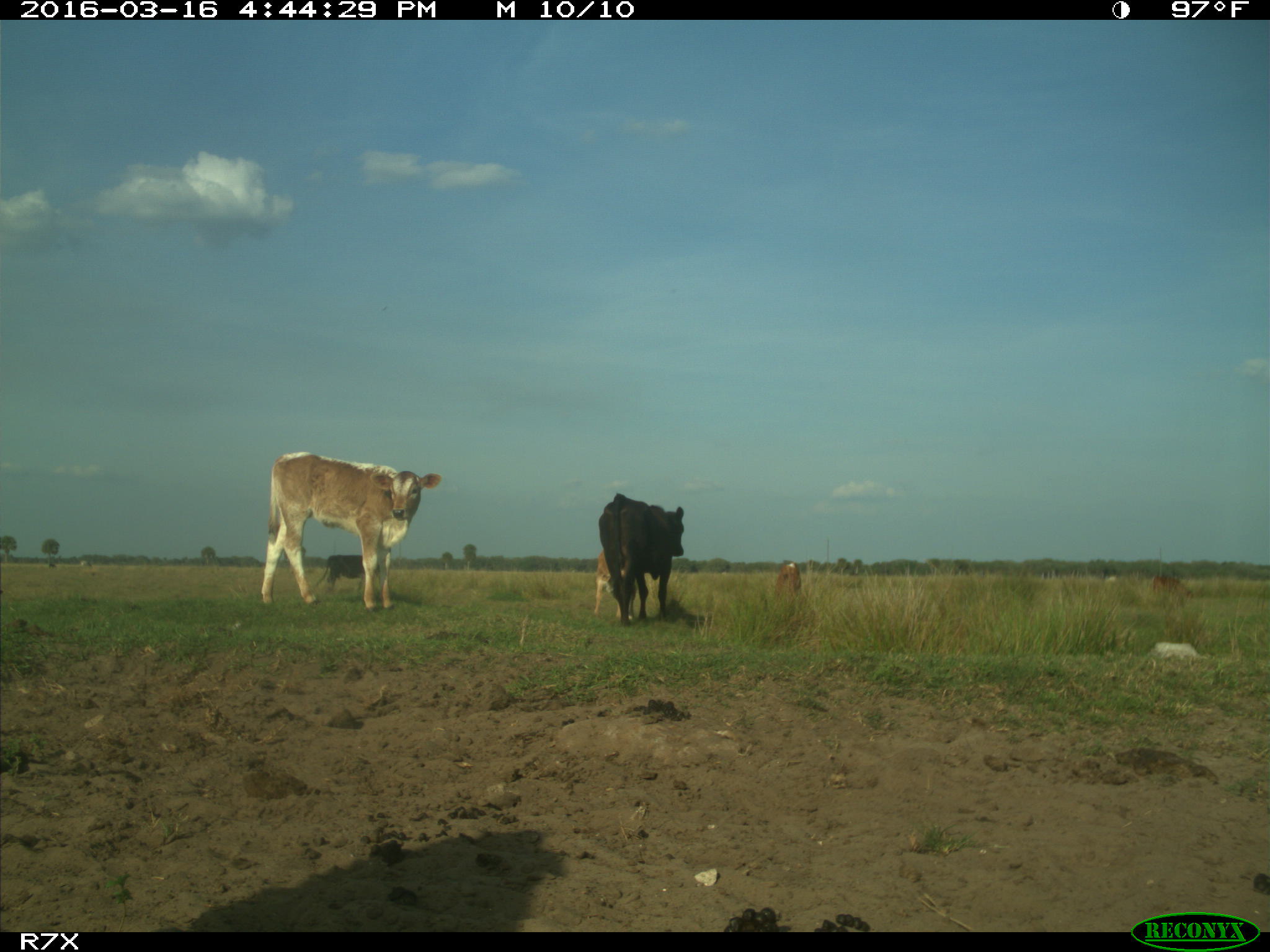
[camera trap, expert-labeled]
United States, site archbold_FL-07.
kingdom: Animalia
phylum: Chordata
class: Mammalia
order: Artiodactyla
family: Bovidae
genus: Bos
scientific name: Bos taurus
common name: domestic cow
Bos taurus (domestic cow).